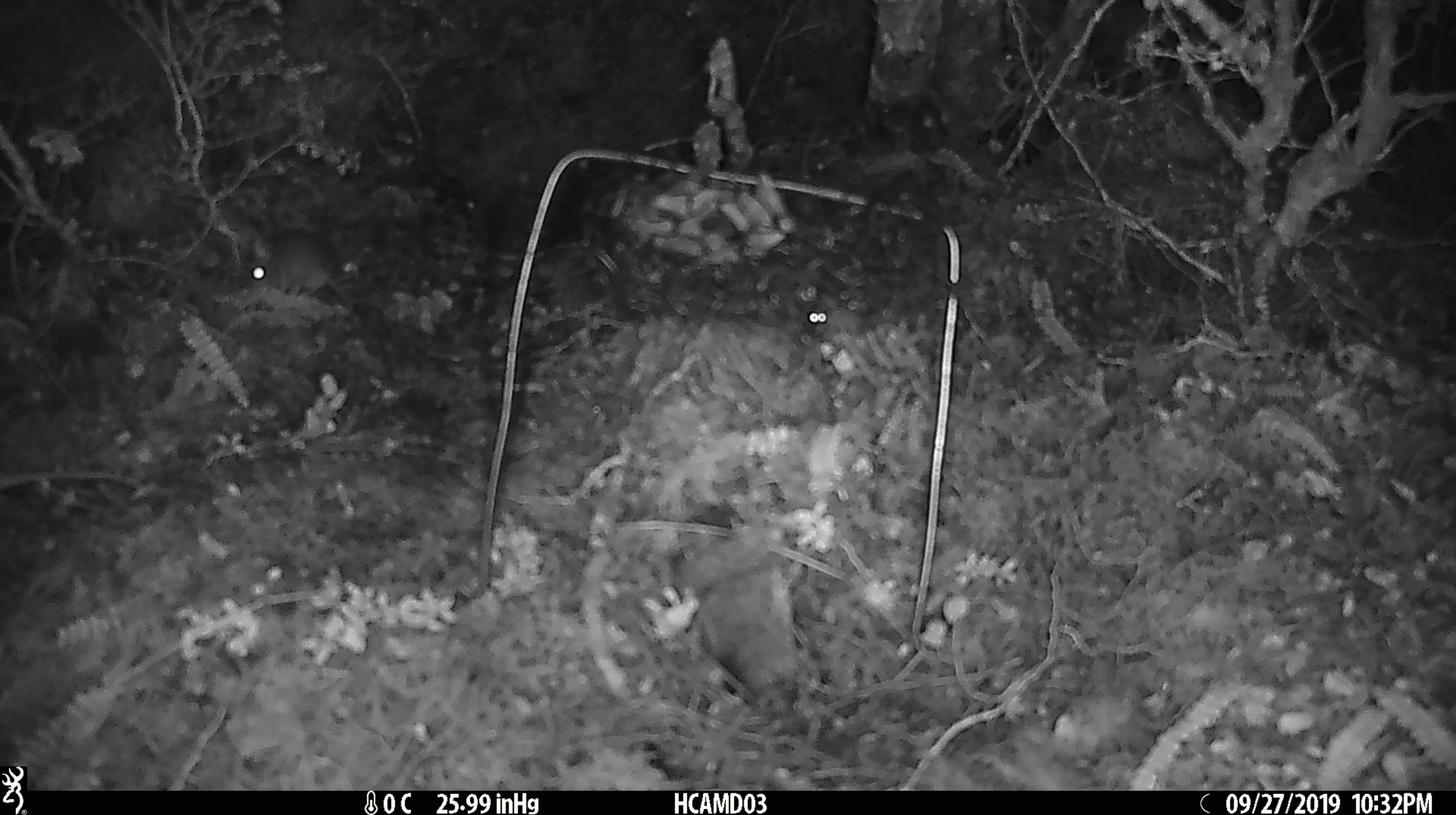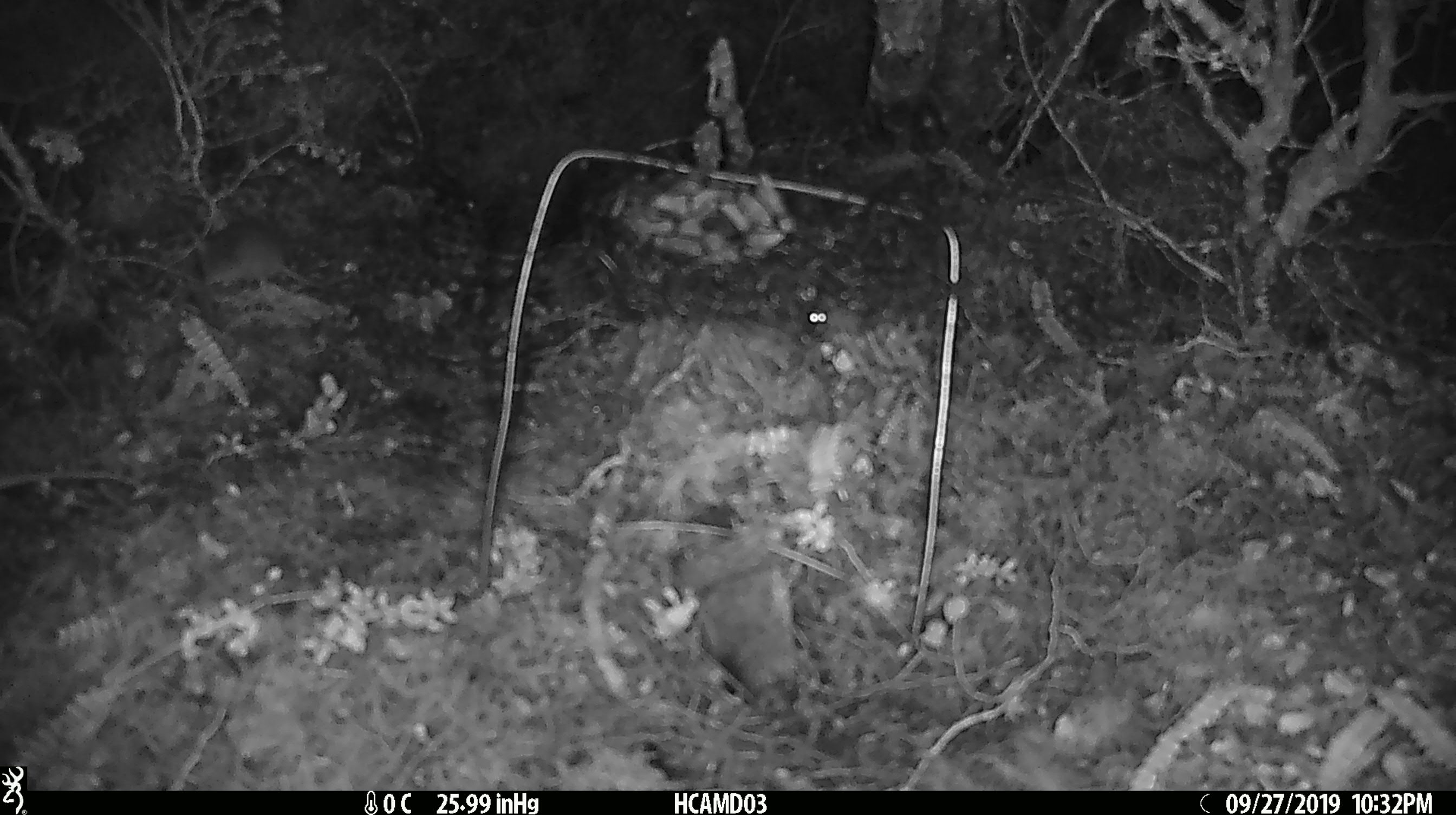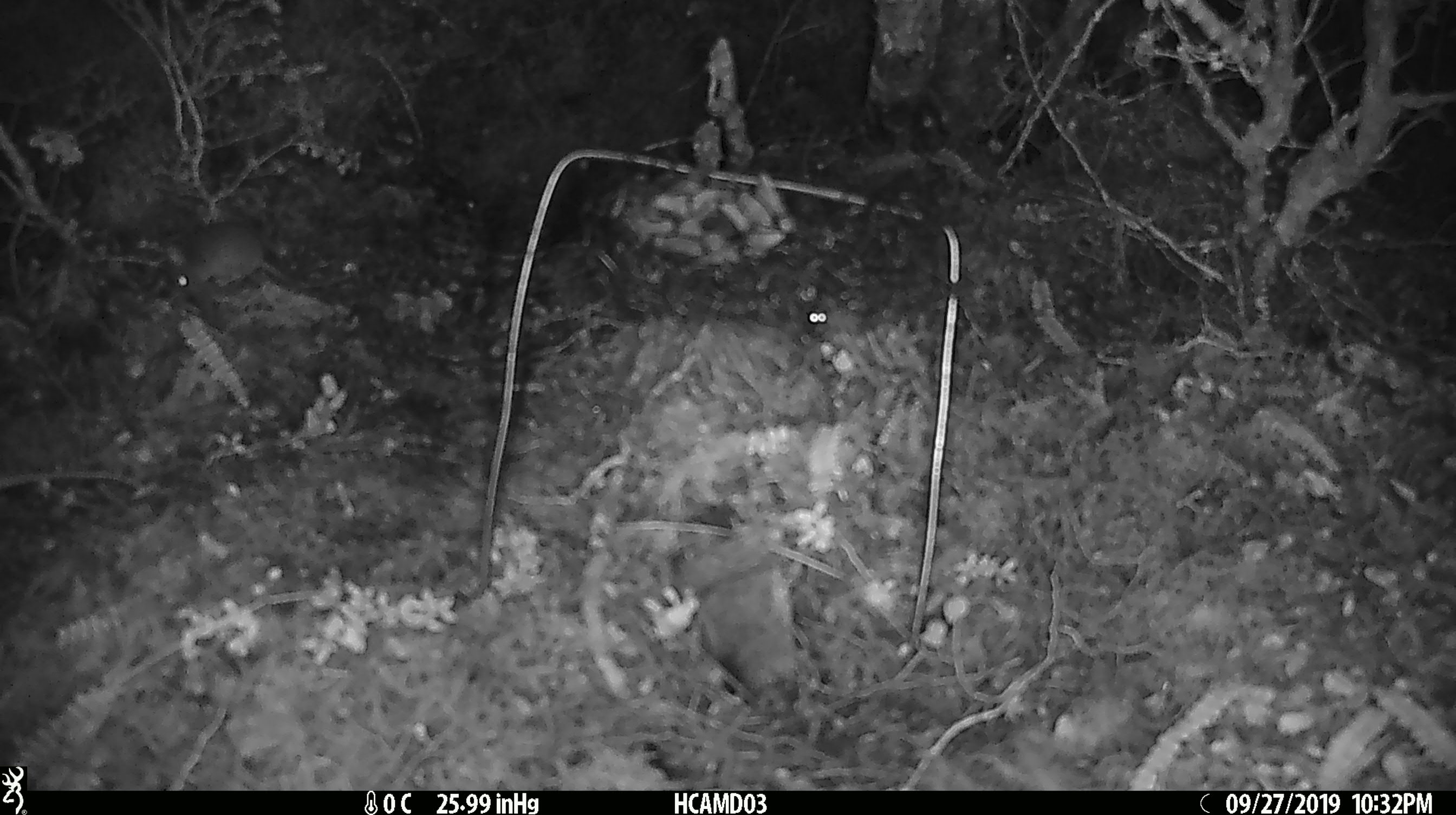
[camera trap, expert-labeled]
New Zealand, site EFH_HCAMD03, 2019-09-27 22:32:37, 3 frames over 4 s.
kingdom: Animalia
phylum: Chordata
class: Mammalia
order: Rodentia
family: Muridae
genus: Mus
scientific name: Mus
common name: mouse